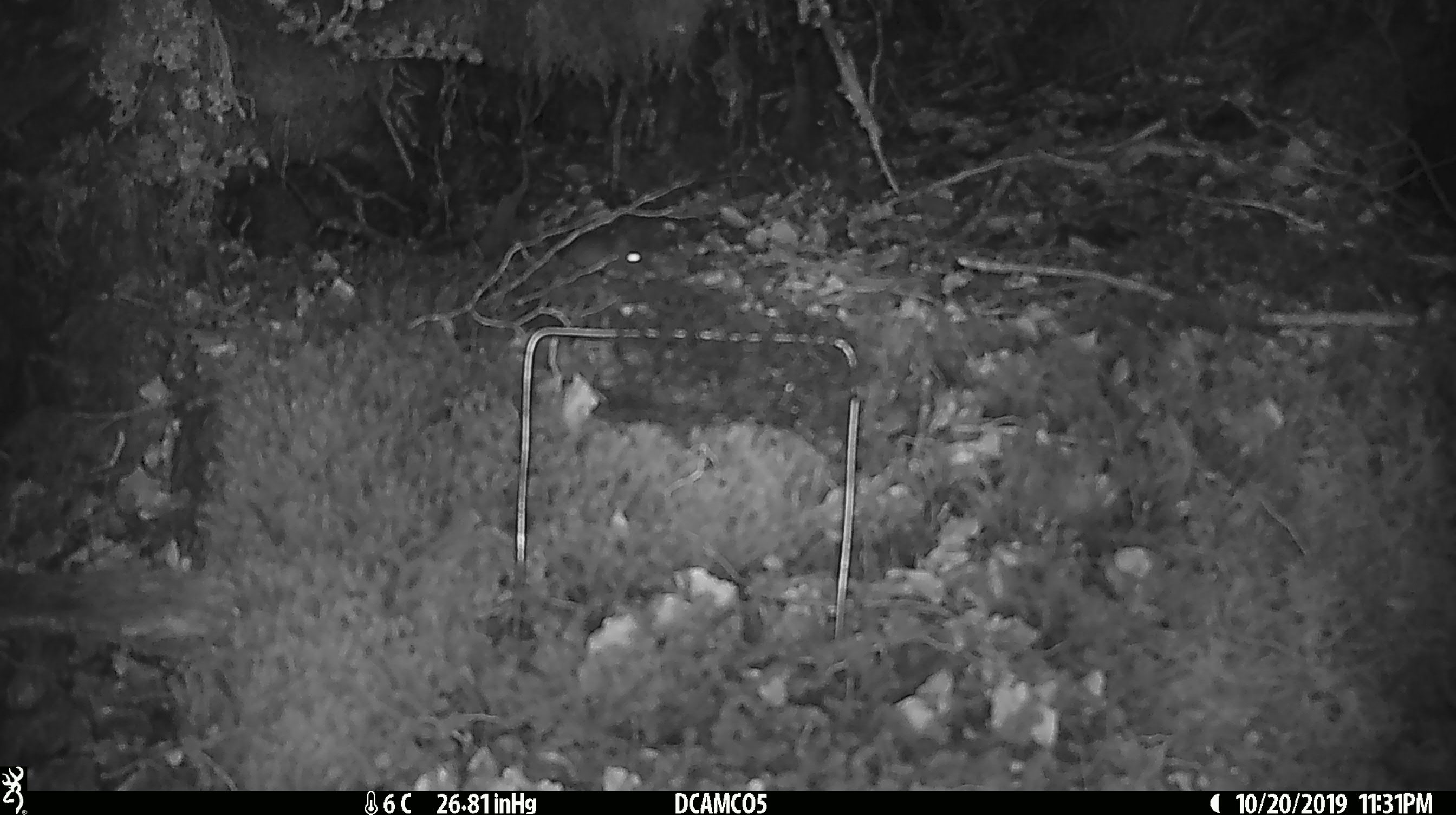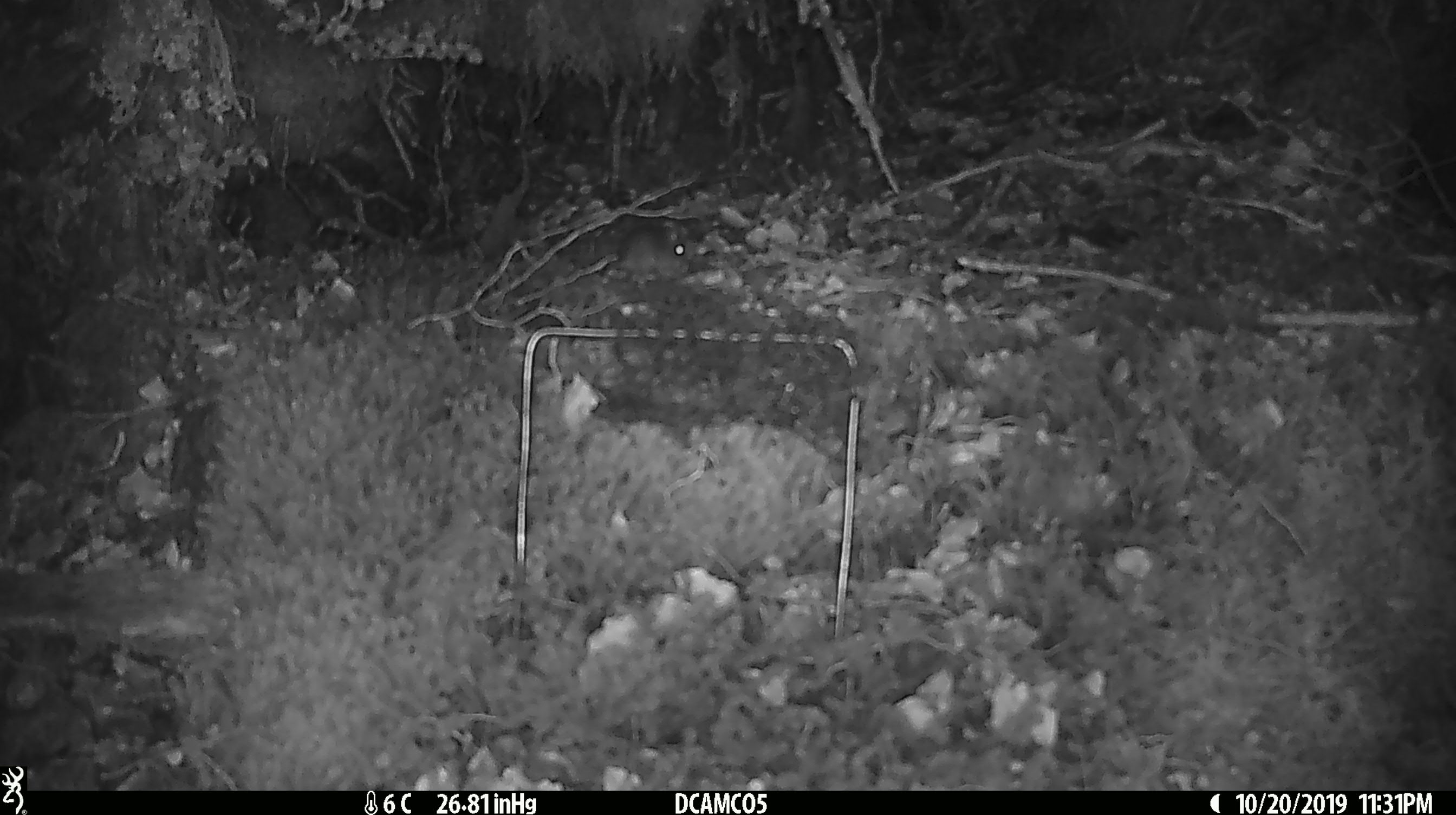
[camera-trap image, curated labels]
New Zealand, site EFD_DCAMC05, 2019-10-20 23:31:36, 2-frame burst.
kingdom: Animalia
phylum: Chordata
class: Mammalia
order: Rodentia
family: Muridae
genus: Mus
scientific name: Mus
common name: mouse